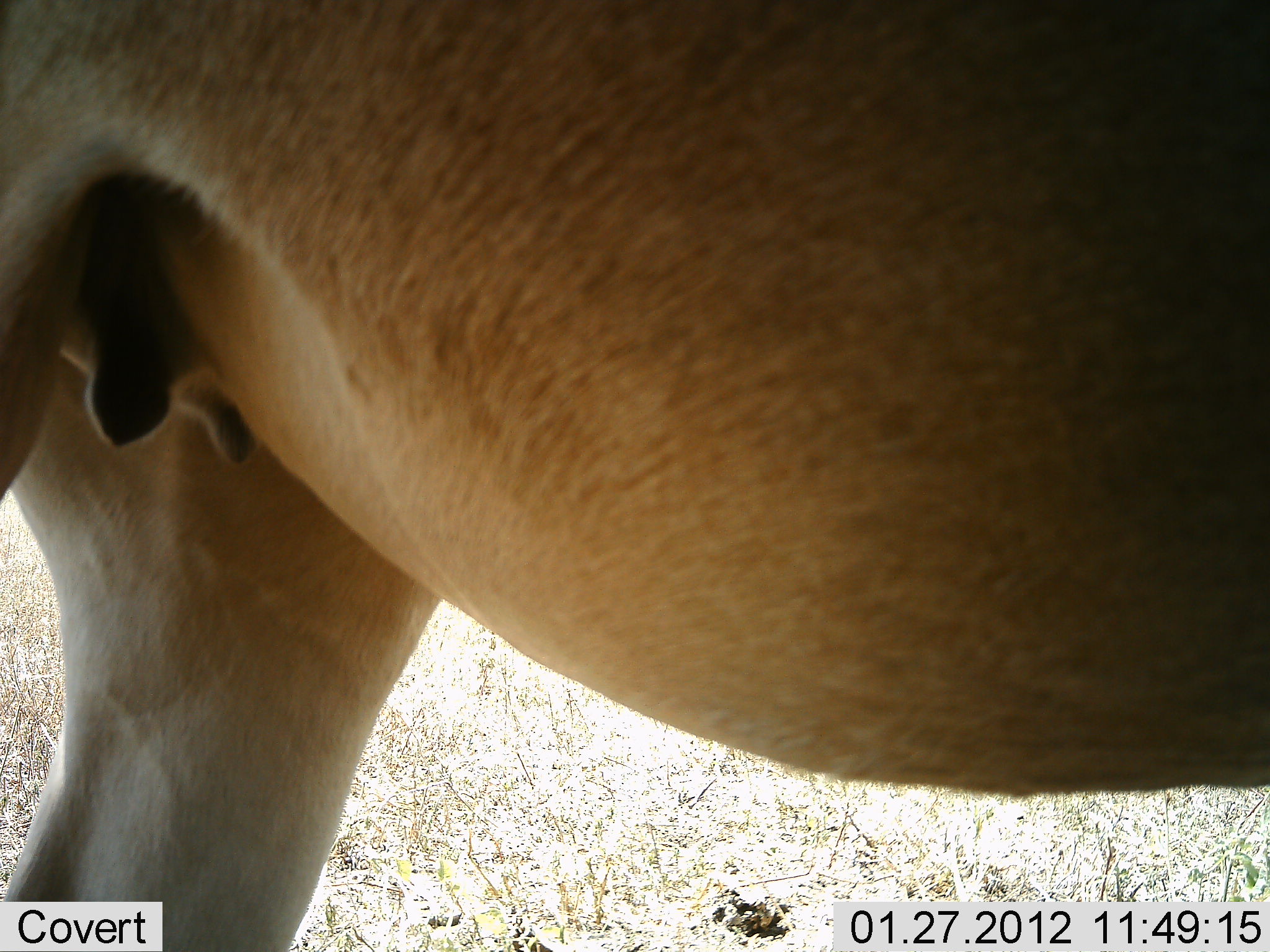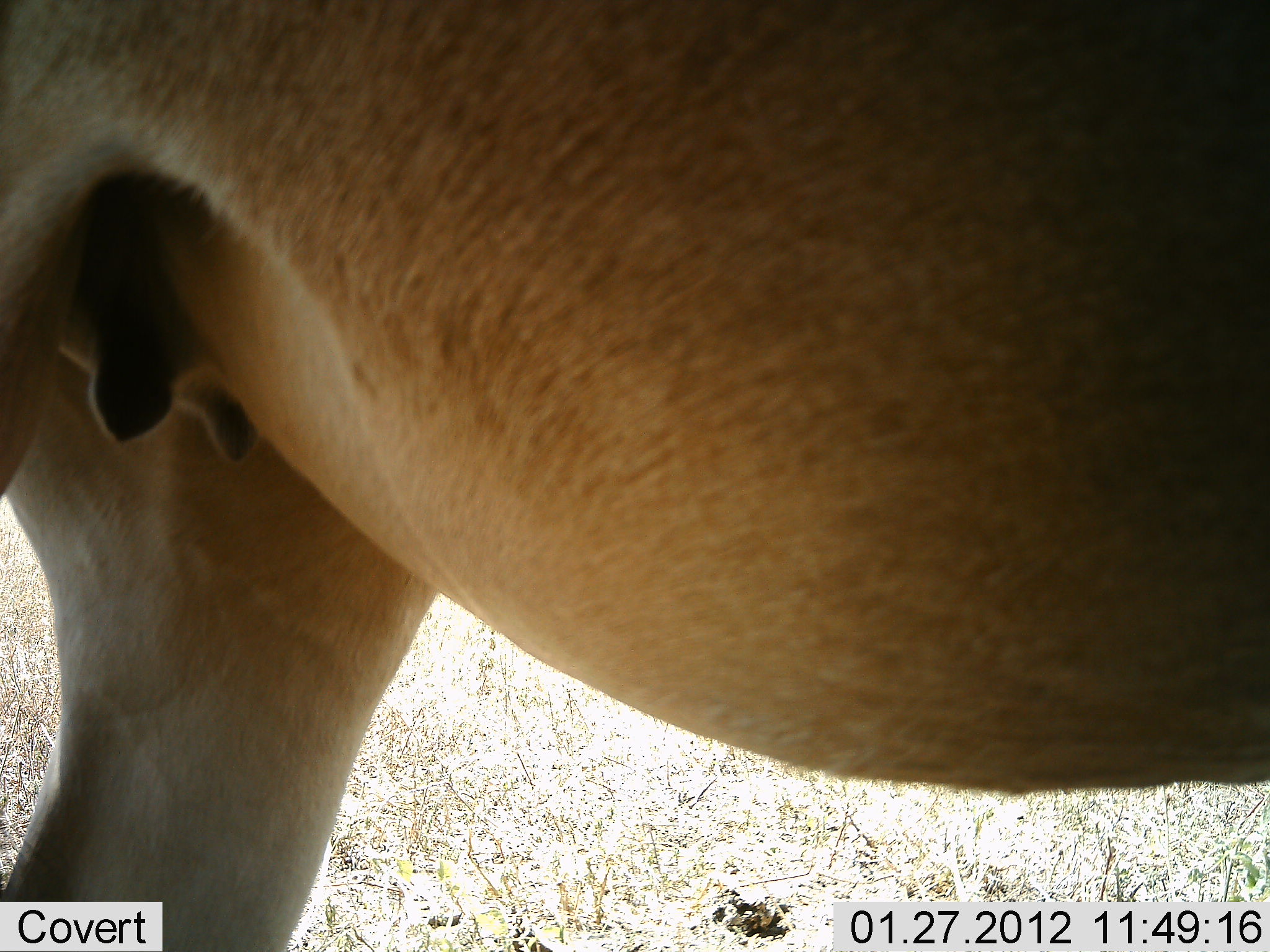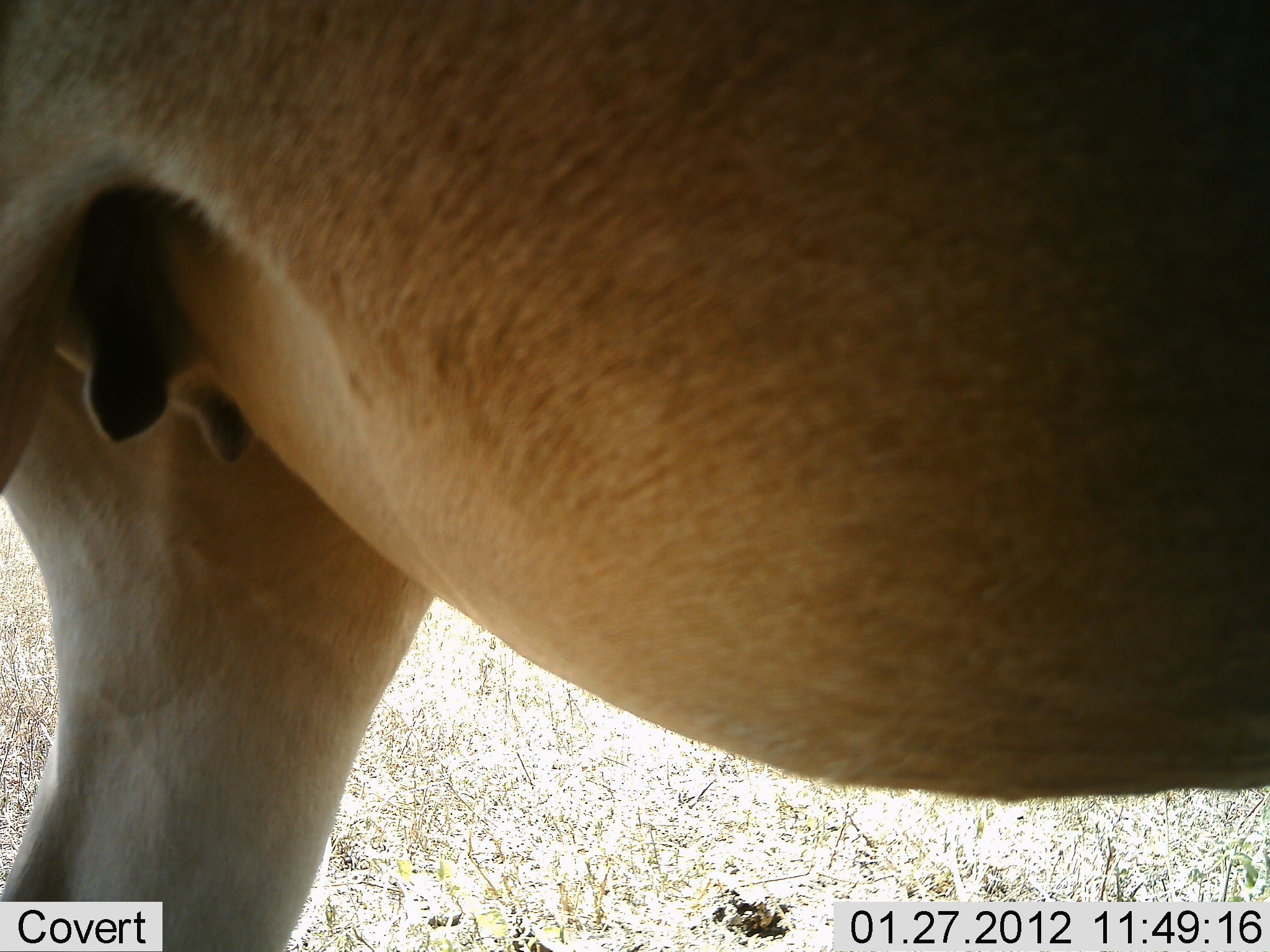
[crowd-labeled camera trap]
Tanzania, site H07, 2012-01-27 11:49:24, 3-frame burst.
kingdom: Animalia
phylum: Chordata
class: Mammalia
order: Artiodactyla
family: Bovidae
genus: Alcelaphus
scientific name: Alcelaphus buselaphus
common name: hartebeest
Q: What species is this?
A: Hartebeest (Alcelaphus buselaphus).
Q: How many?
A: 1.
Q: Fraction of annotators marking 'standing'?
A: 100%.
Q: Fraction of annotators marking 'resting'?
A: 0%.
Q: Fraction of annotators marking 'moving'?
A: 0%.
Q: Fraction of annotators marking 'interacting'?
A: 0%.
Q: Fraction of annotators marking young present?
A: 7%.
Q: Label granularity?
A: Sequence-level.